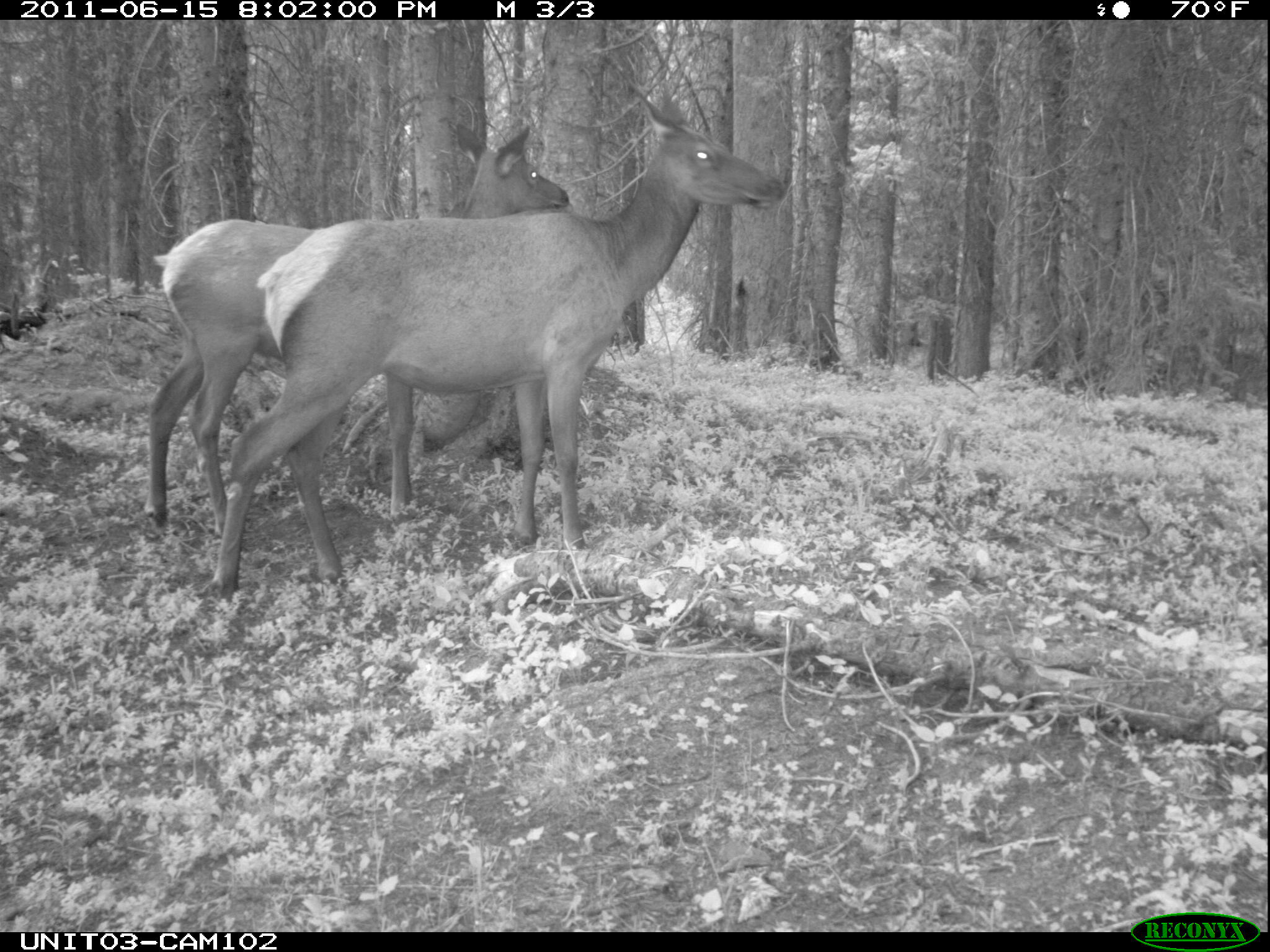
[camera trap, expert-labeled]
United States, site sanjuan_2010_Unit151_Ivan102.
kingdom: Animalia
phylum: Chordata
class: Mammalia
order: Artiodactyla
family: Cervidae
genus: Cervus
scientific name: Cervus elaphus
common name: red deer